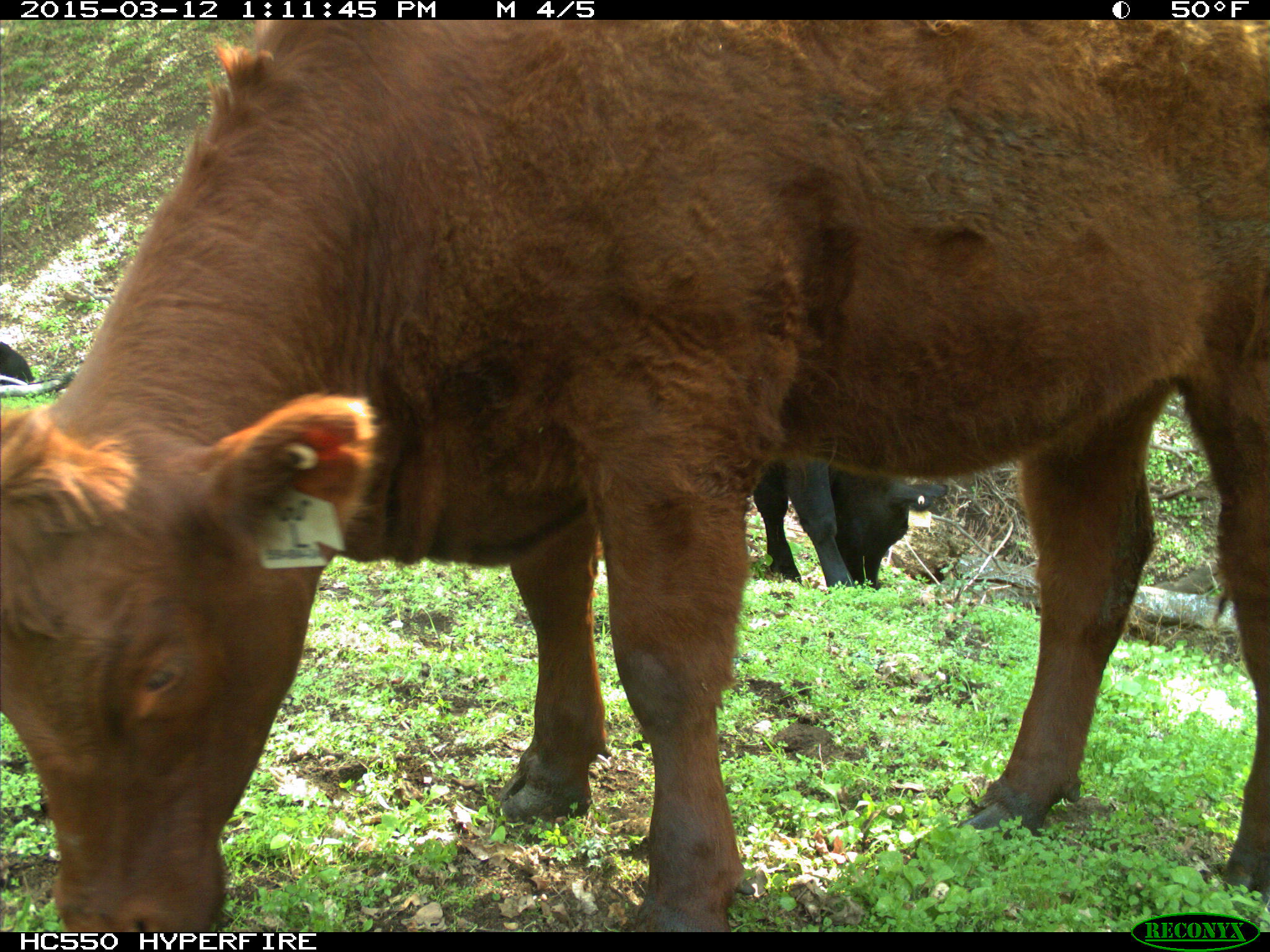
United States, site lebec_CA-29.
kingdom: Animalia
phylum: Chordata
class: Mammalia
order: Artiodactyla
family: Bovidae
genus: Bos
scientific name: Bos taurus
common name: domestic cow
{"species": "Bos taurus (domestic cow)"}